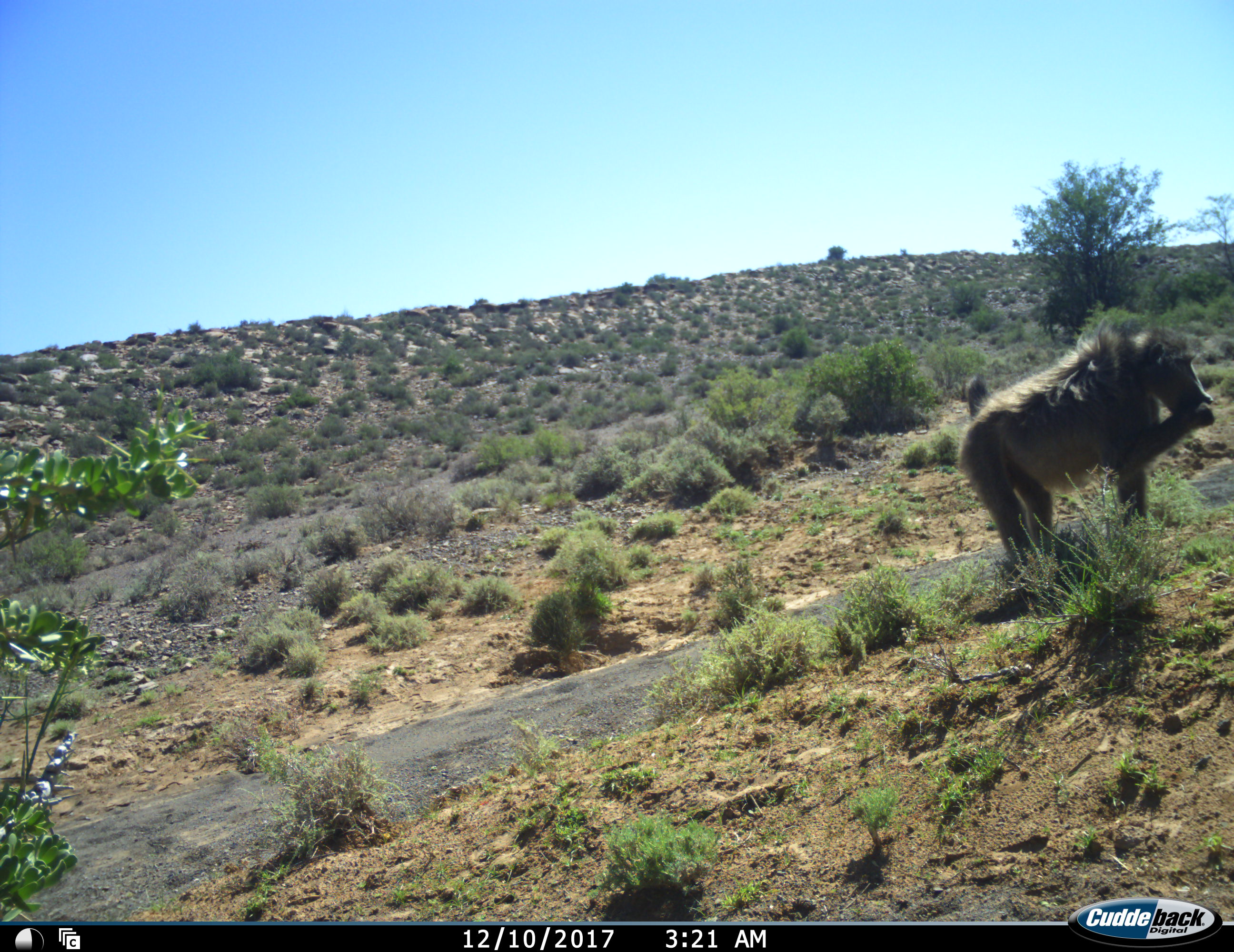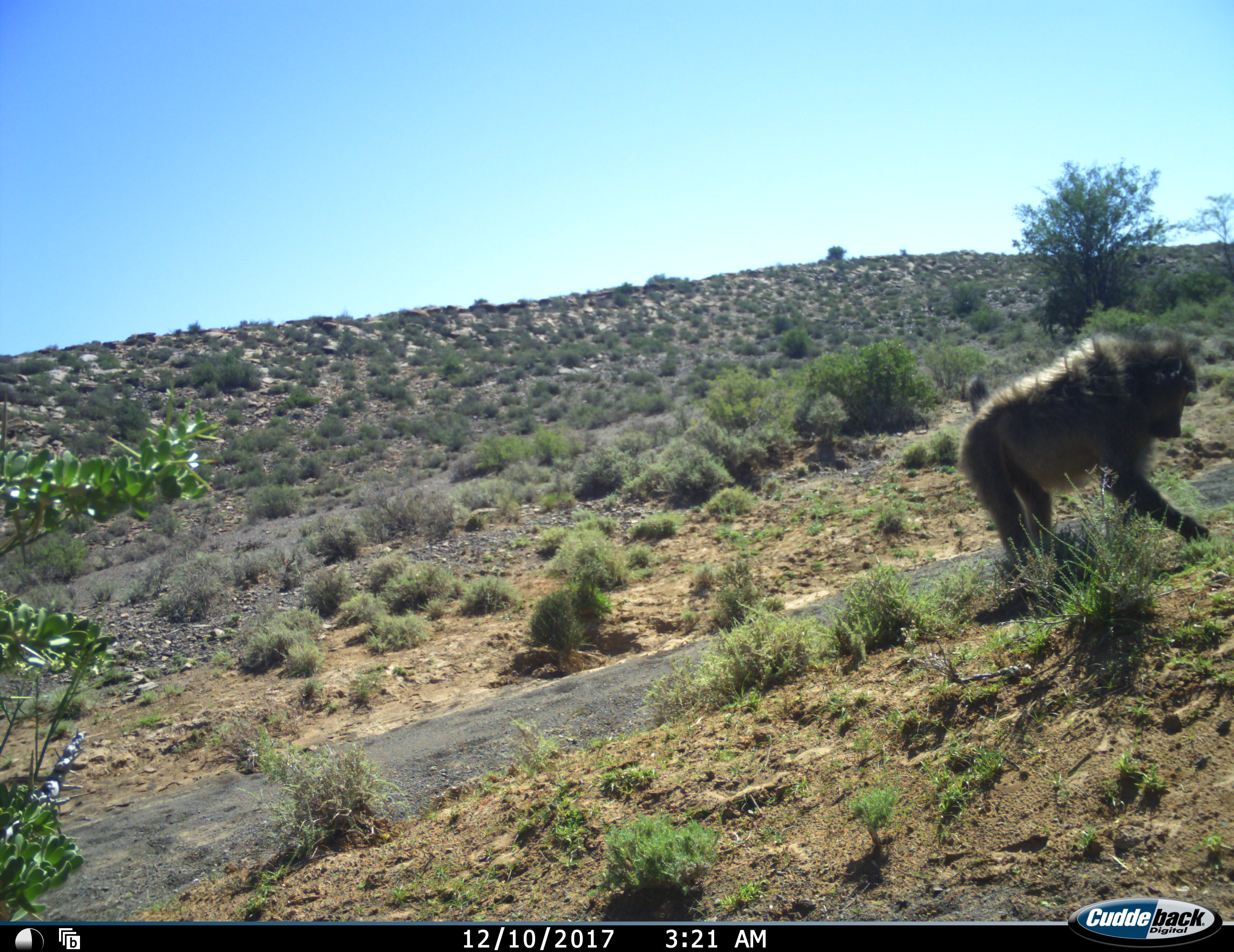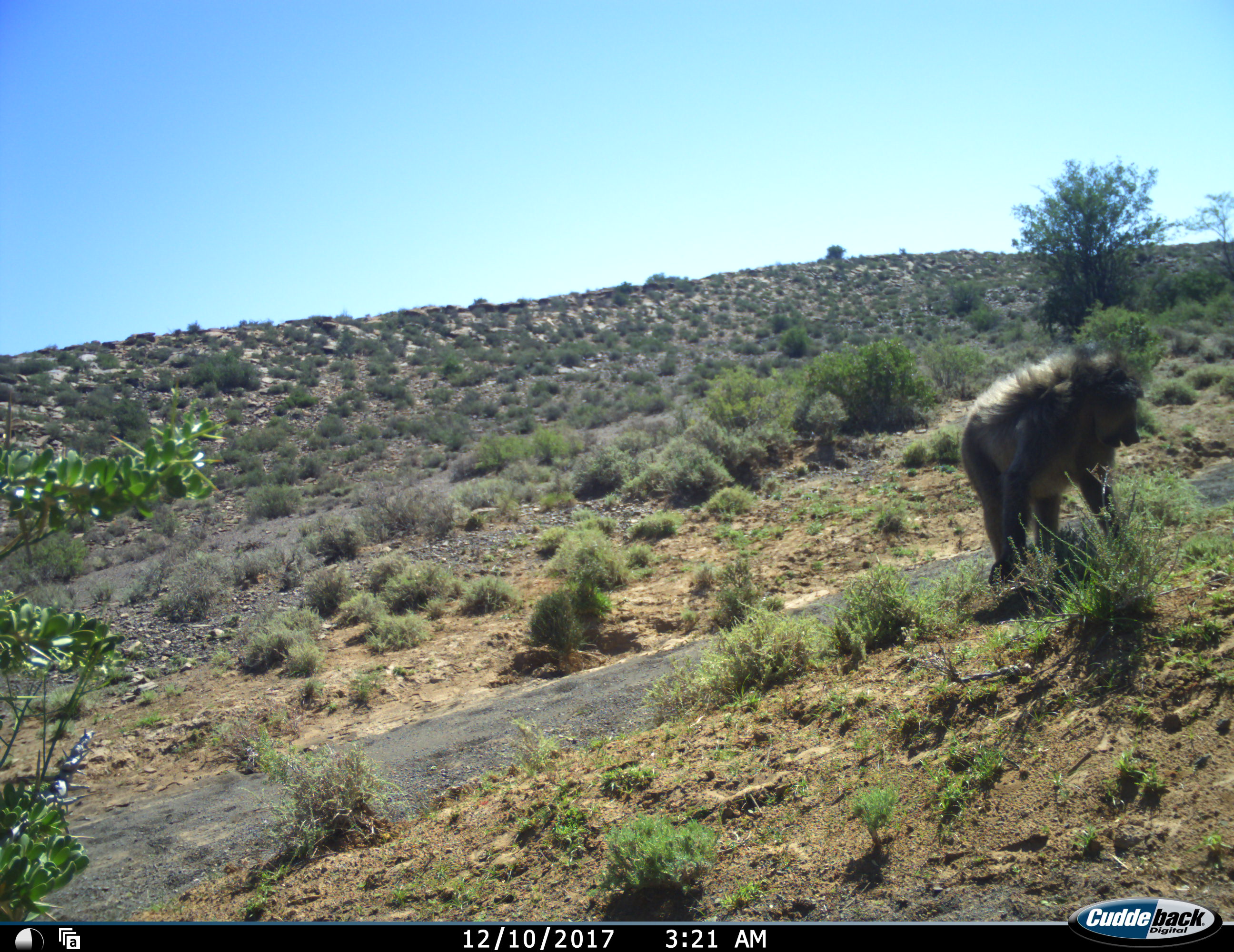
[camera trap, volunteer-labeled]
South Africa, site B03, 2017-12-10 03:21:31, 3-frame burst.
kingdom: Animalia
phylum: Chordata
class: Mammalia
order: Primates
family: Cercopithecidae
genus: Papio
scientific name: Papio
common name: baboon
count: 1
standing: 0%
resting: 0%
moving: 0%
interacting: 0%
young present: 0%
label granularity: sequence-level